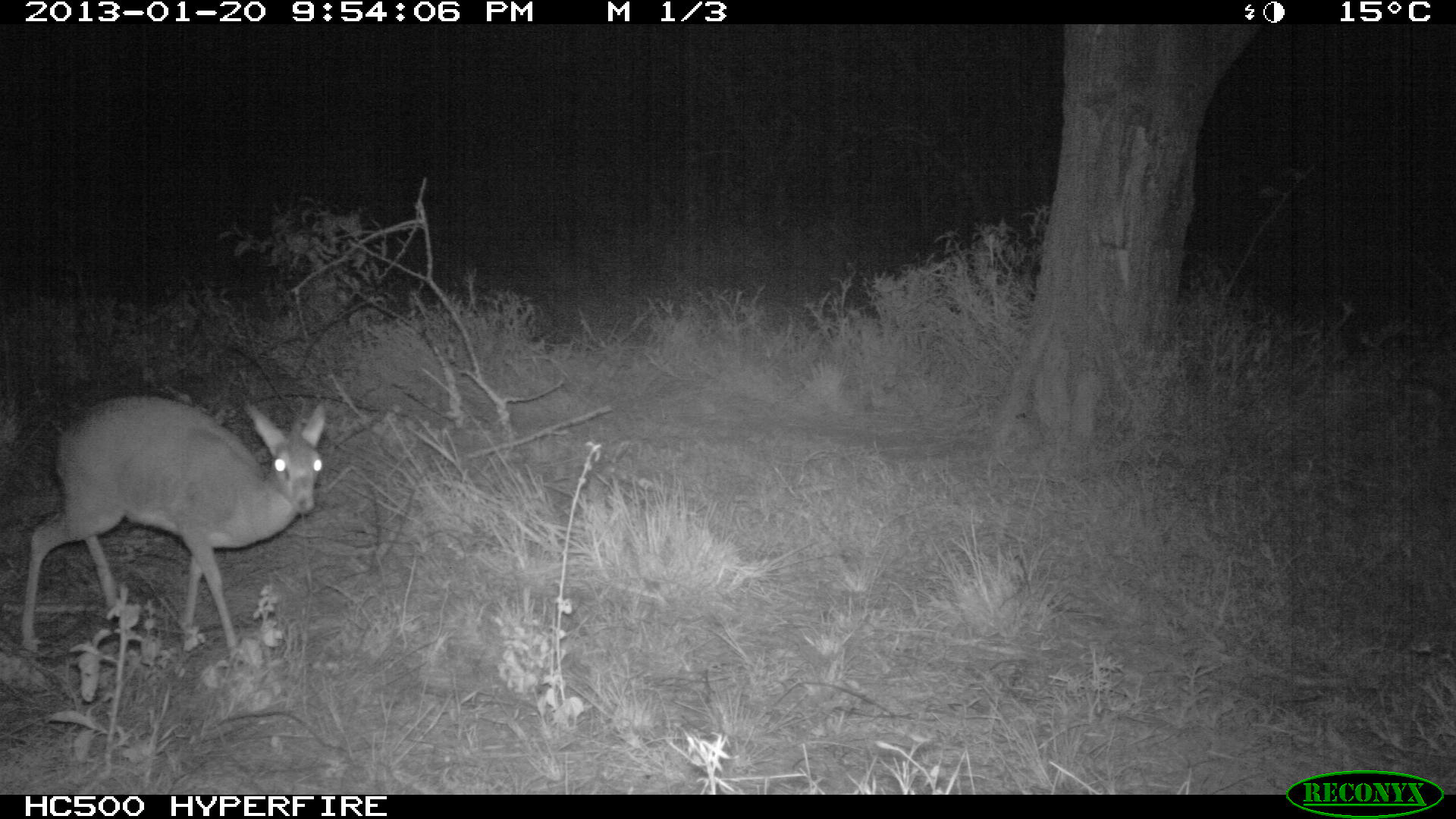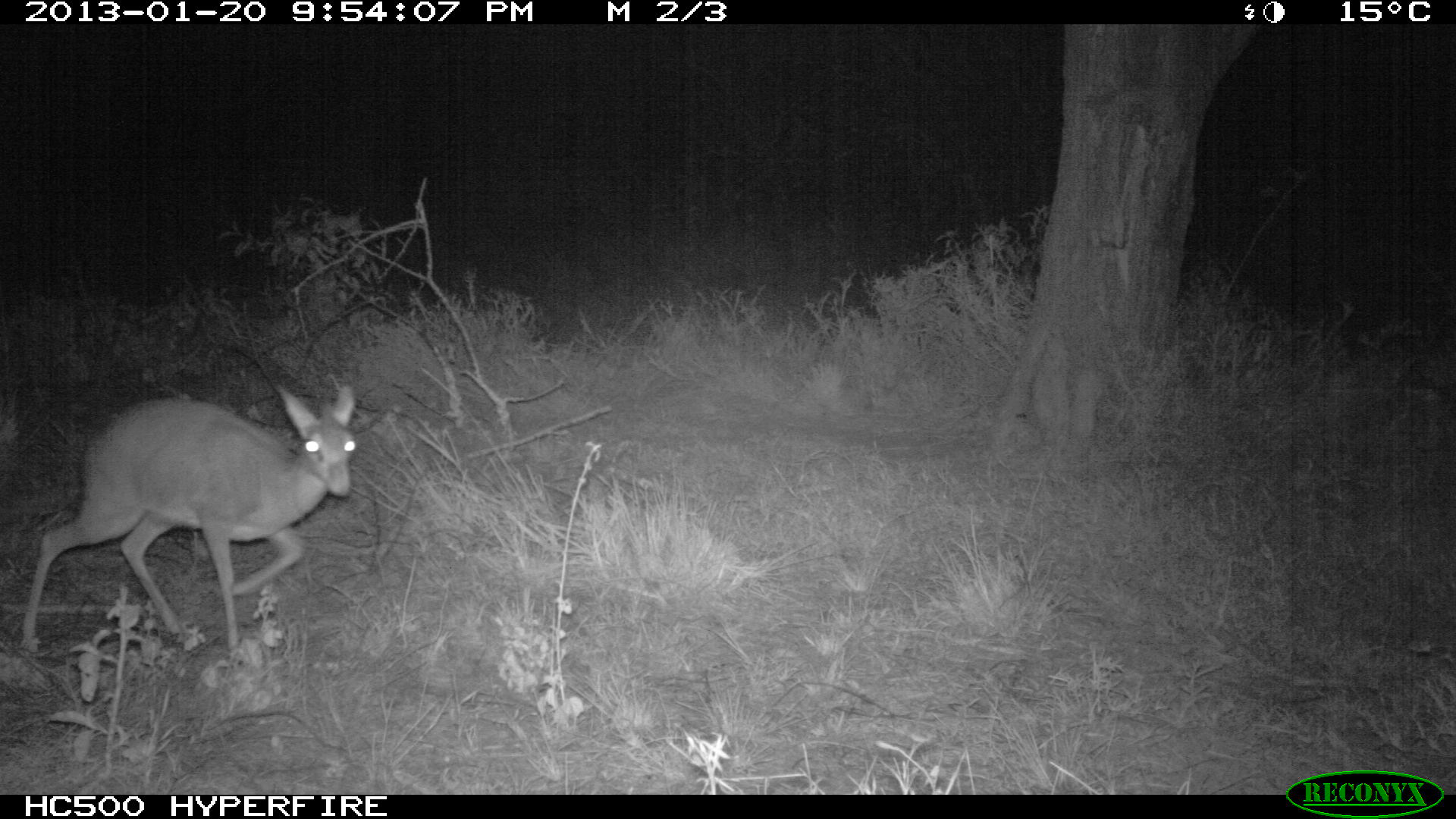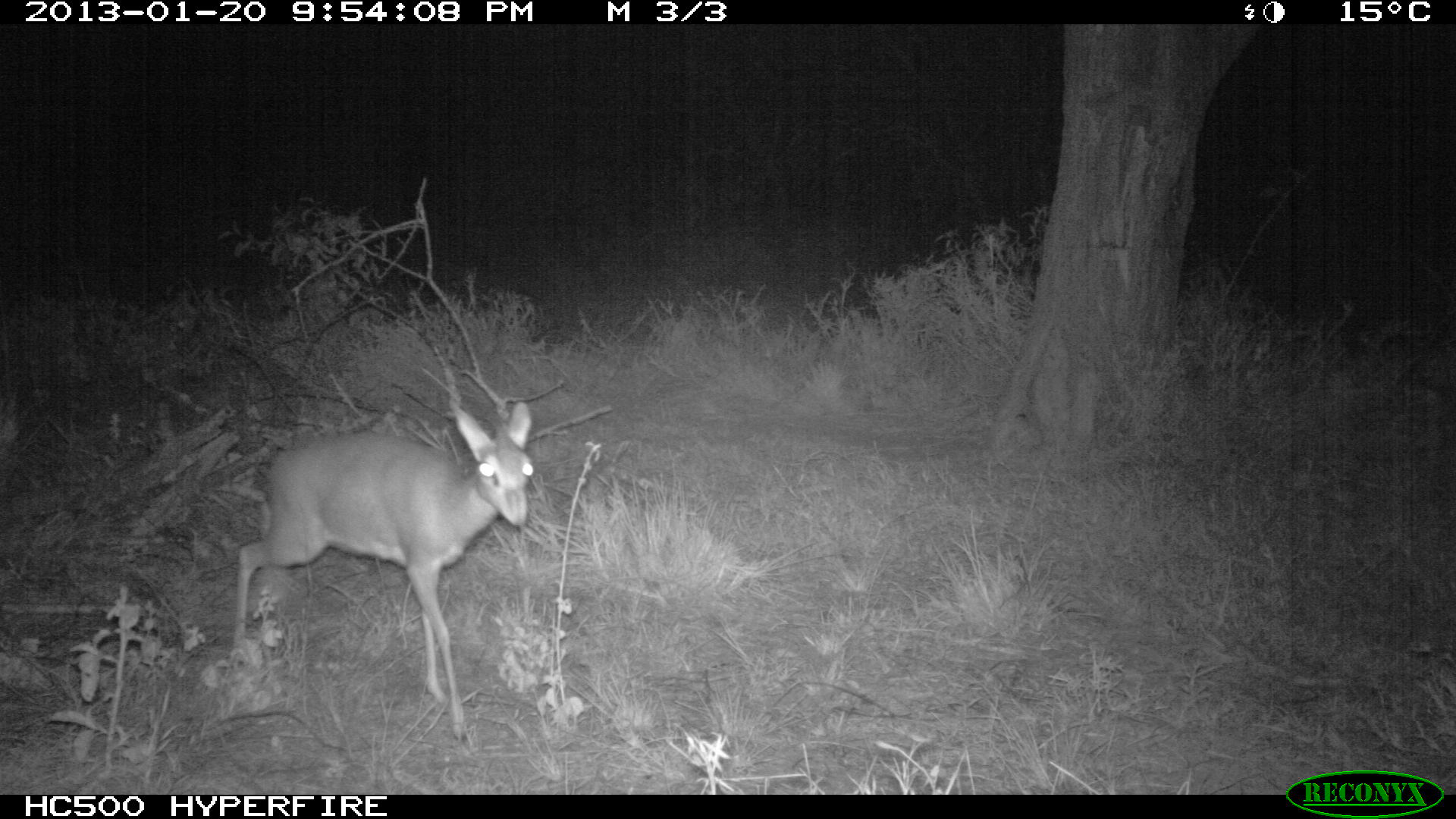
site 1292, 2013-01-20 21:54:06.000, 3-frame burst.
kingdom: Animalia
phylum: Chordata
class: Mammalia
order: Artiodactyla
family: Bovidae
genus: Madoqua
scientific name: Madoqua guentheri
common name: günther's dik-dik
Madoqua guentheri (günther's dik-dik), count 1.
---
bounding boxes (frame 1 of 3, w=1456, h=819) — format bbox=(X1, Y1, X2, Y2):
madoqua guentheri: bbox=(16, 394, 328, 654)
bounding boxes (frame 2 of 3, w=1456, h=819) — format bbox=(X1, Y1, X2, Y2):
madoqua guentheri: bbox=(19, 378, 356, 654)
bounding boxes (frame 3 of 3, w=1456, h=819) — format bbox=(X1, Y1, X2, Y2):
madoqua guentheri: bbox=(231, 397, 534, 742)